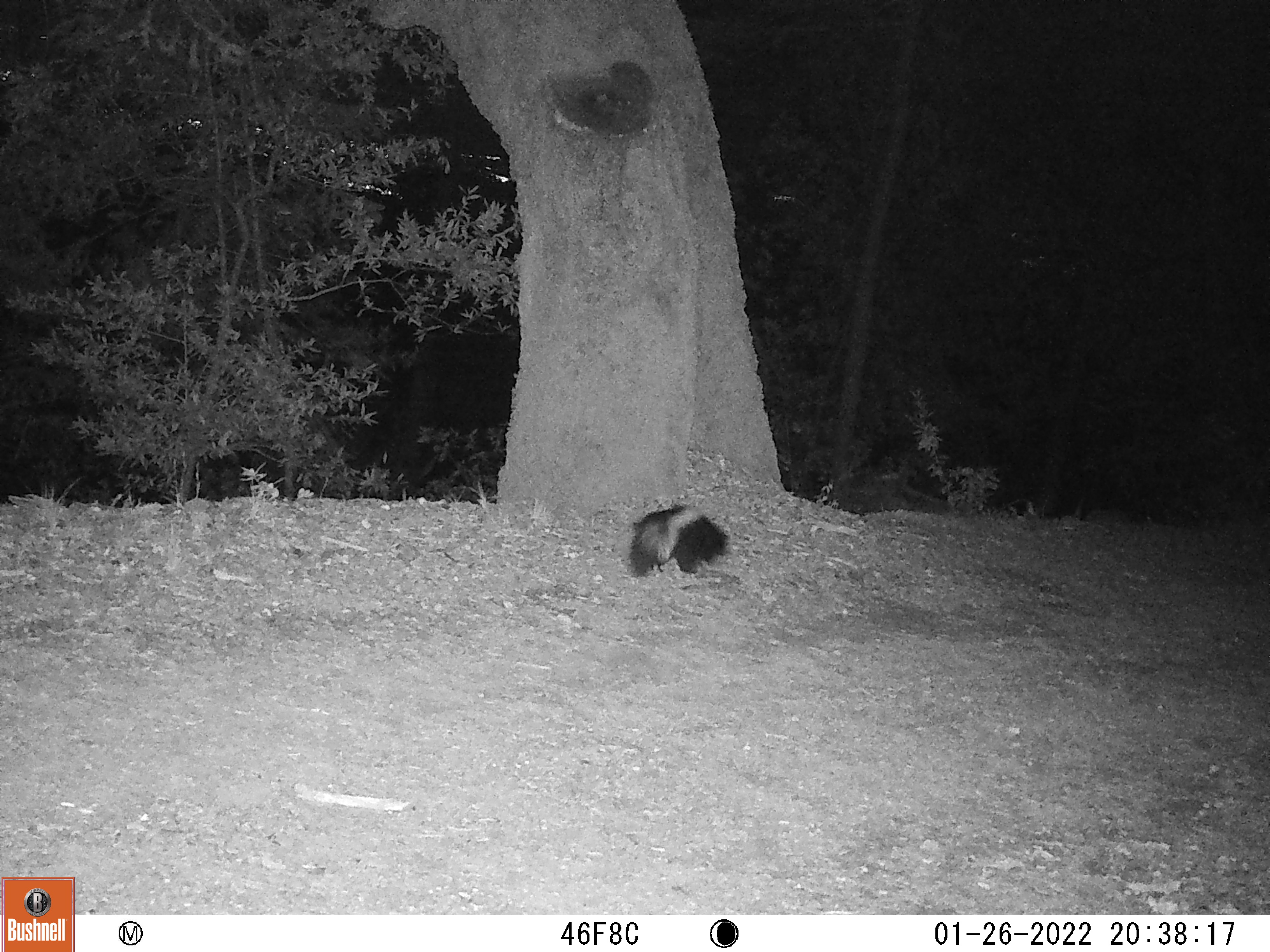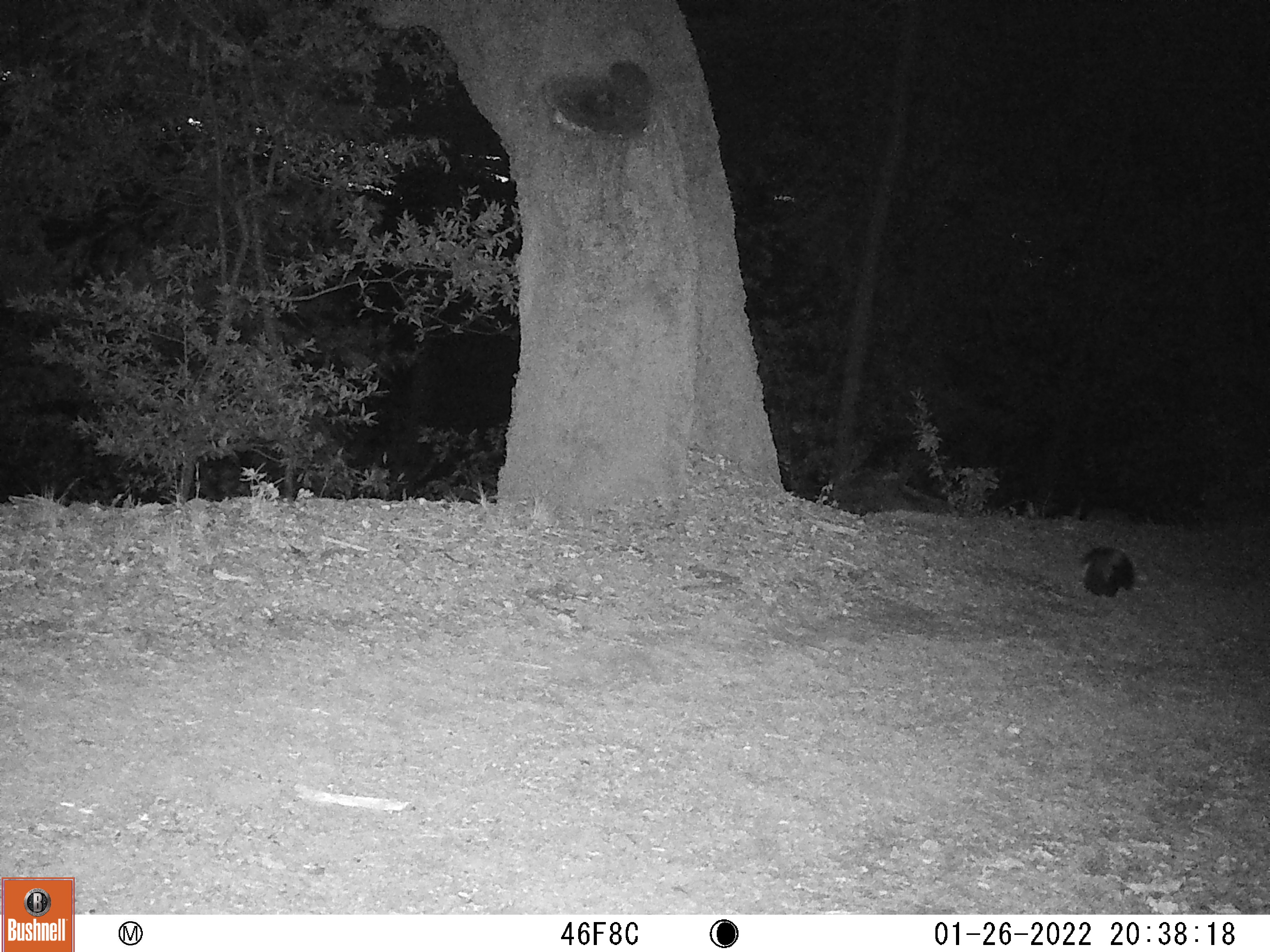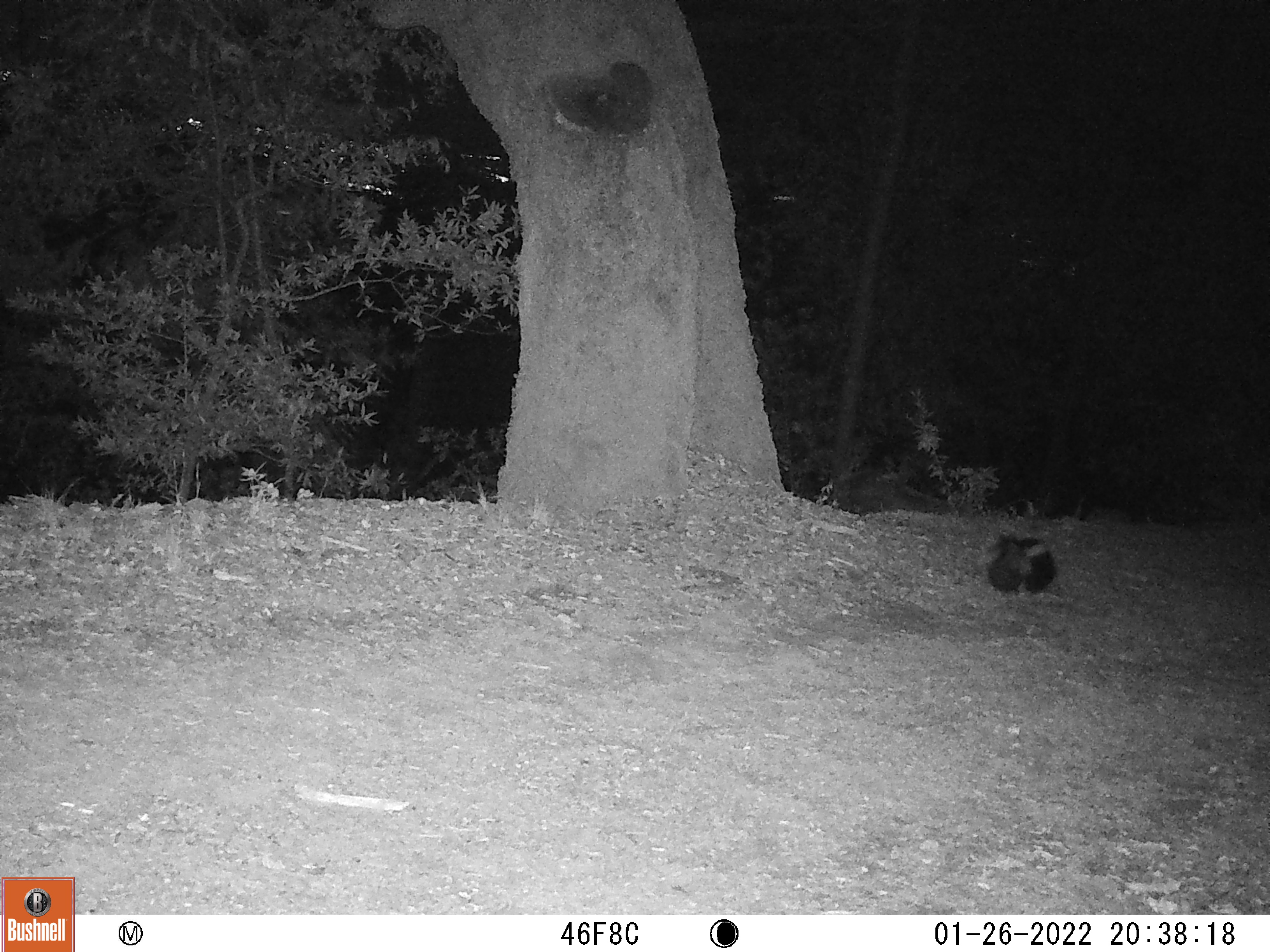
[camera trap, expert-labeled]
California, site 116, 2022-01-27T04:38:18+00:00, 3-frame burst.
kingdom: Animalia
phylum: Chordata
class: Mammalia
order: Carnivora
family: Mephitidae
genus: Mephitis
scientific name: Mephitis mephitis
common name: striped skunk